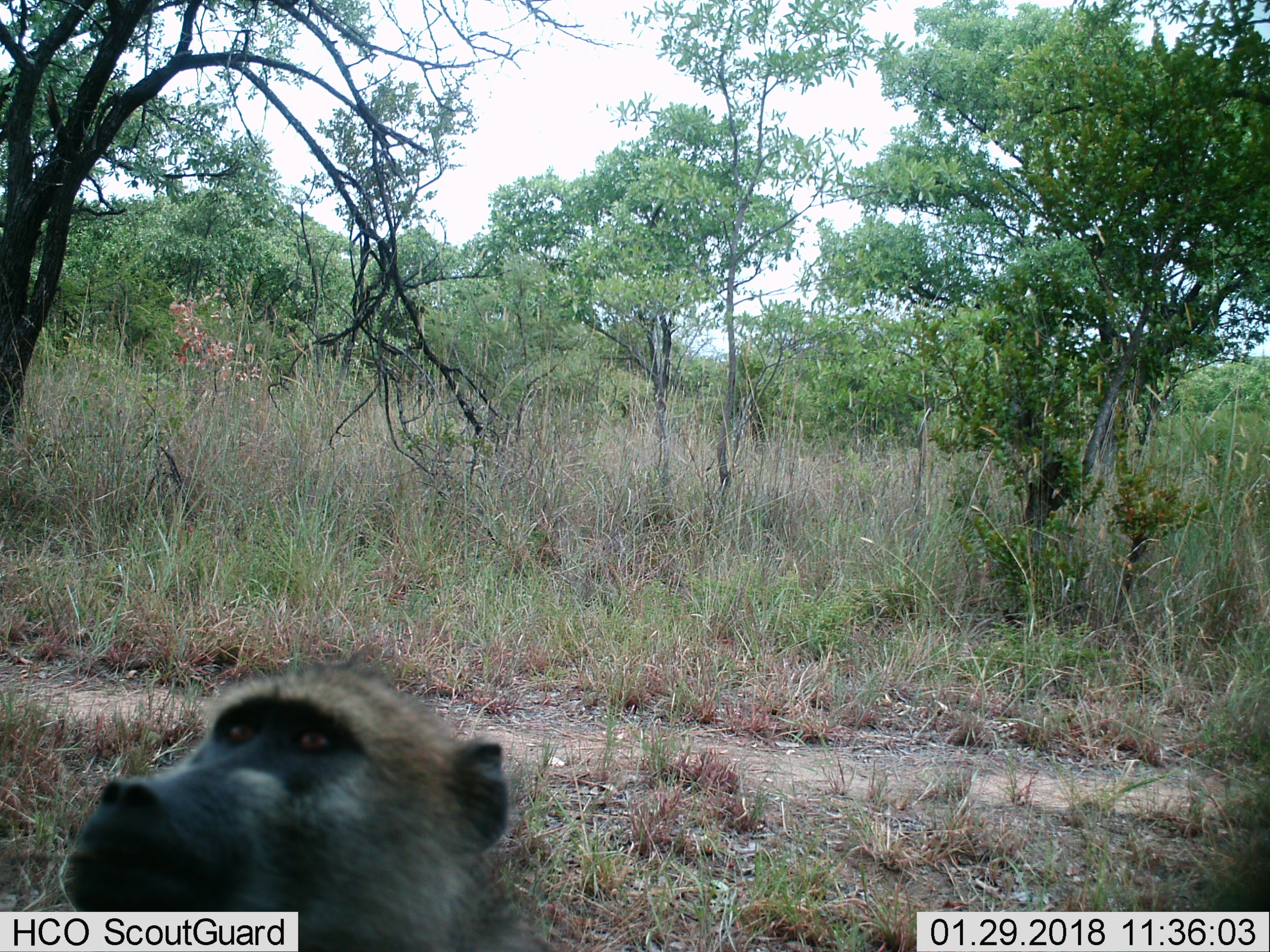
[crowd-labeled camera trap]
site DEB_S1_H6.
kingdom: Animalia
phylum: Chordata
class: Mammalia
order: Primates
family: Cercopithecidae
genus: Papio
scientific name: Papio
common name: baboon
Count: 1.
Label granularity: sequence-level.